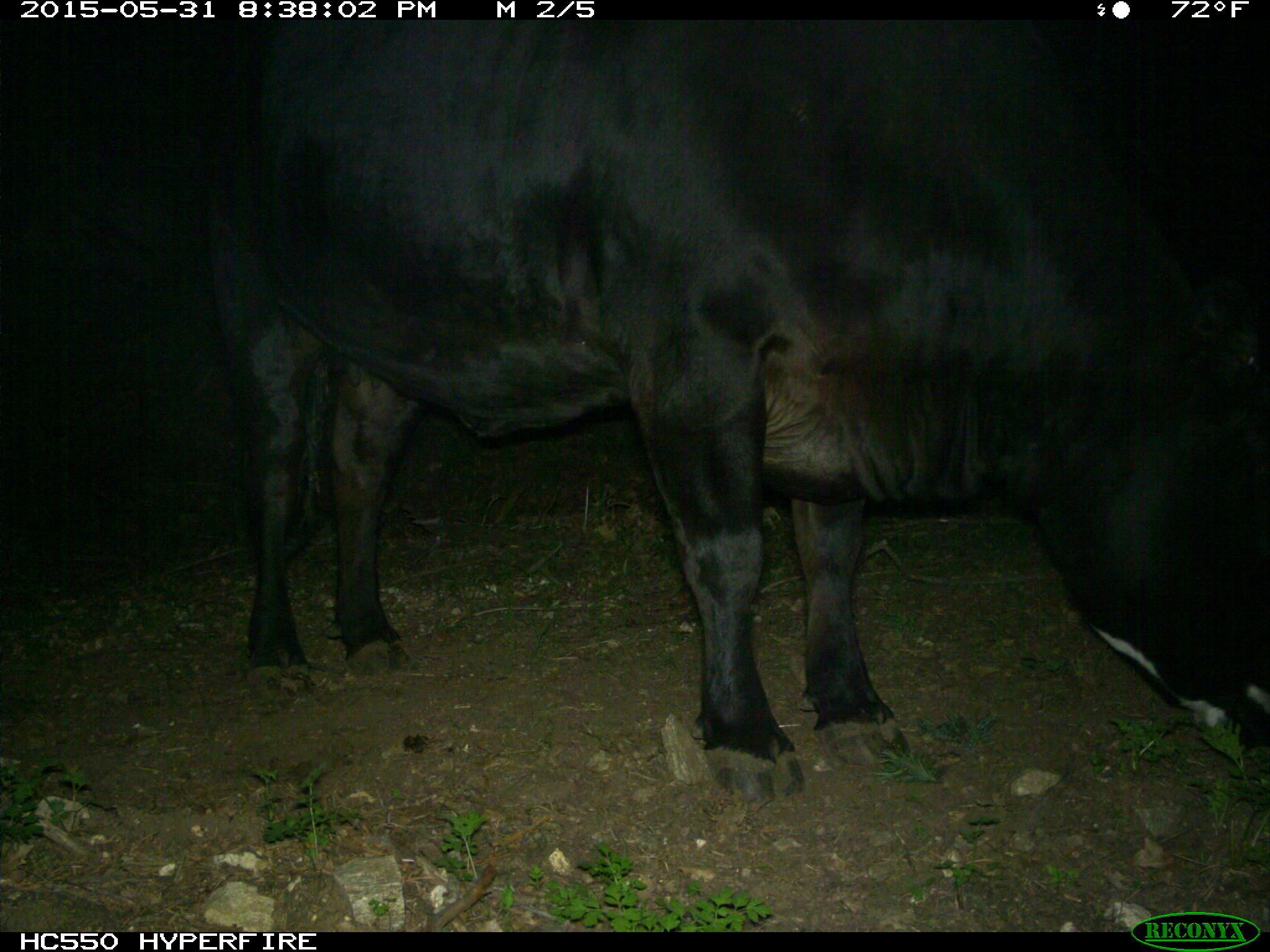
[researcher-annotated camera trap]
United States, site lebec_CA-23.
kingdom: Animalia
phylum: Chordata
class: Mammalia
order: Artiodactyla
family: Bovidae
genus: Bos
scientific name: Bos taurus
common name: domestic cow